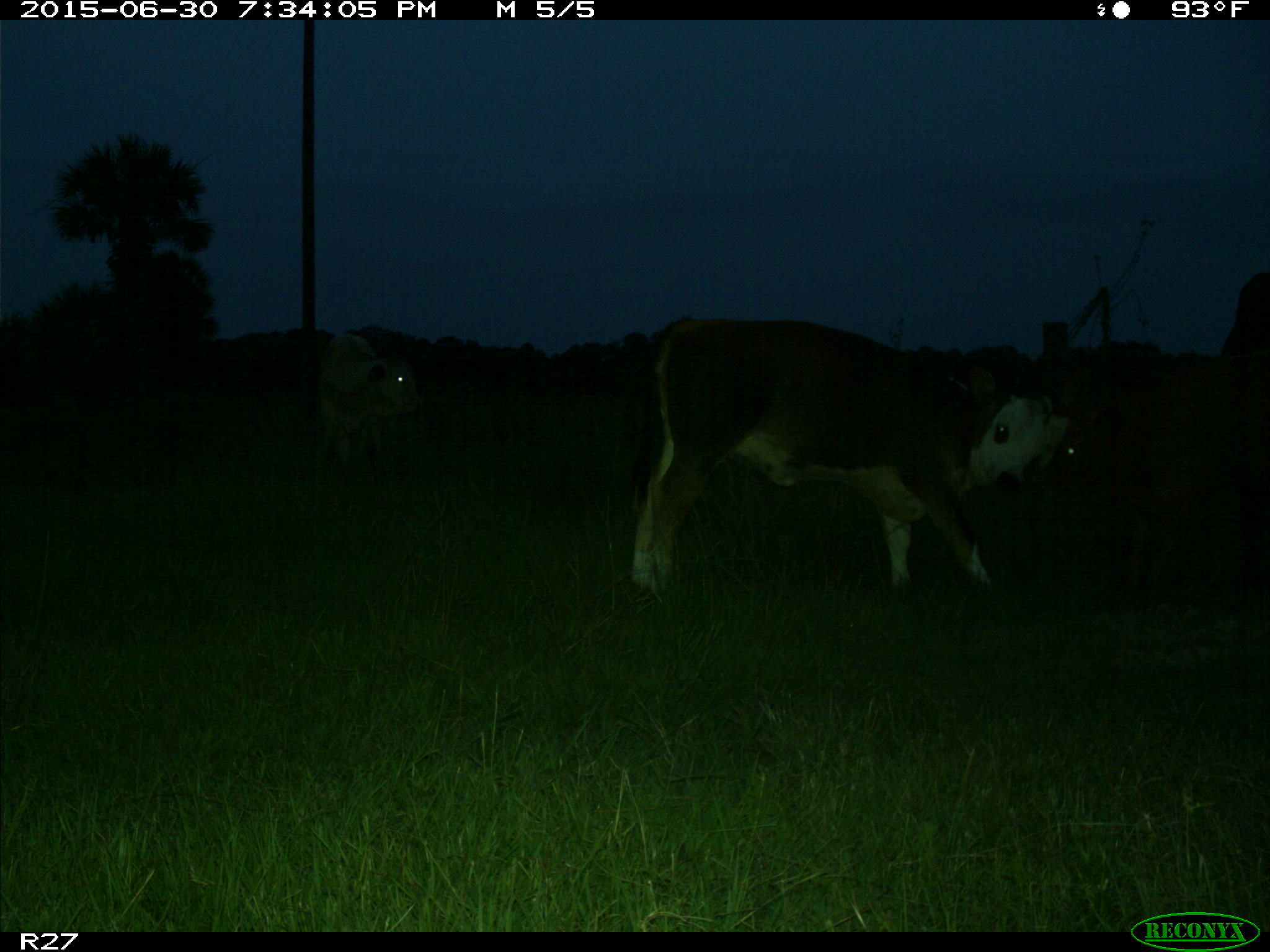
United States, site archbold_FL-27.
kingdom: Animalia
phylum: Chordata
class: Mammalia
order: Artiodactyla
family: Bovidae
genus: Bos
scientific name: Bos taurus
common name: domestic cow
Bos taurus (domestic cow).